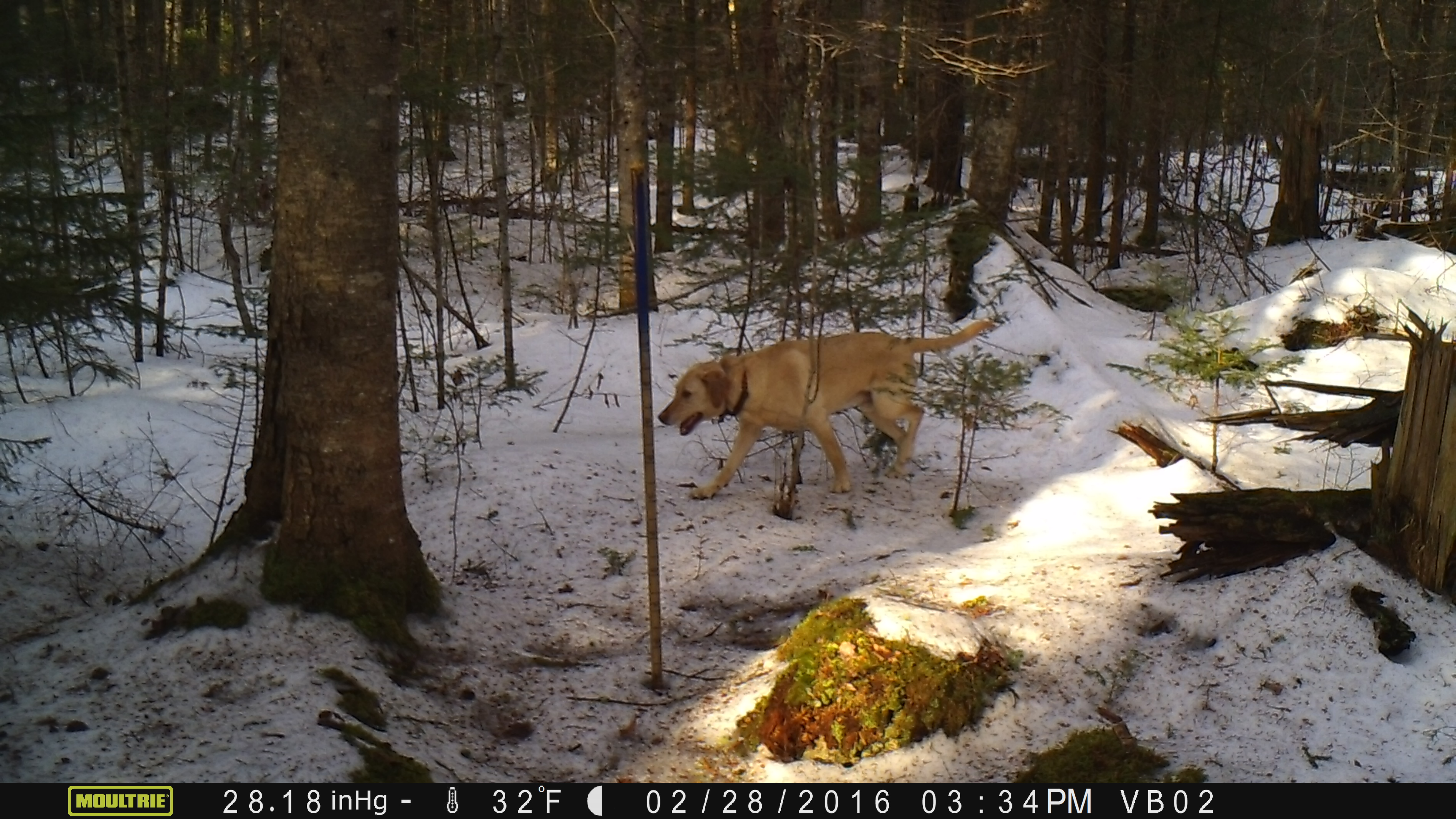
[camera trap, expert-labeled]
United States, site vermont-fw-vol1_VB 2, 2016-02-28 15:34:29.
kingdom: Animalia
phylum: Chordata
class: Mammalia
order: Carnivora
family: Canidae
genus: Canis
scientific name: Canis familiaris familiaris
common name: domestic dog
Domestic dog (Canis familiaris familiaris).